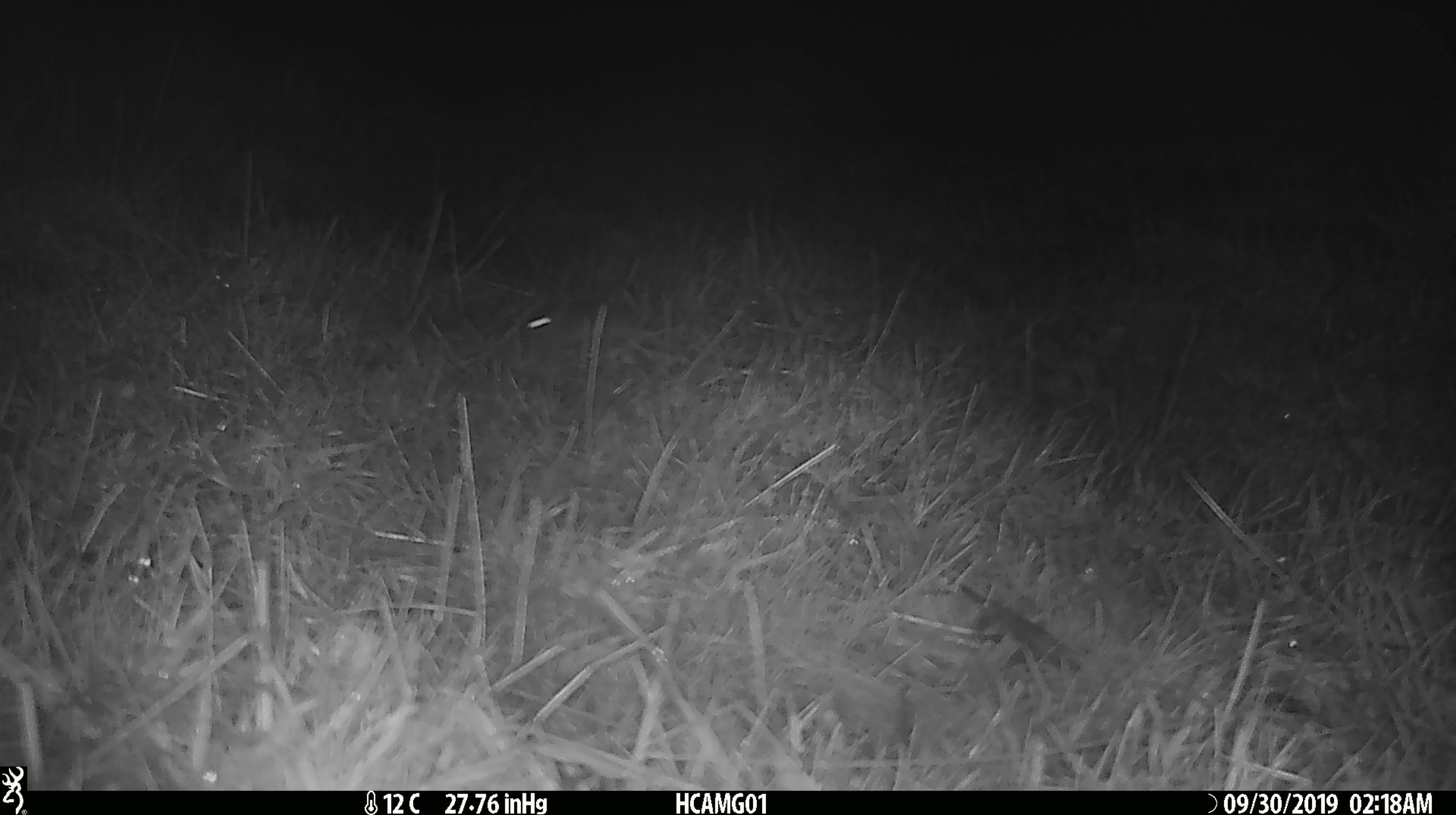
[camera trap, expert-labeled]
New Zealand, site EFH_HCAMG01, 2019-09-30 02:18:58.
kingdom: Animalia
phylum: Chordata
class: Mammalia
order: Rodentia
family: Muridae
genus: Mus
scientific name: Mus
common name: mouse